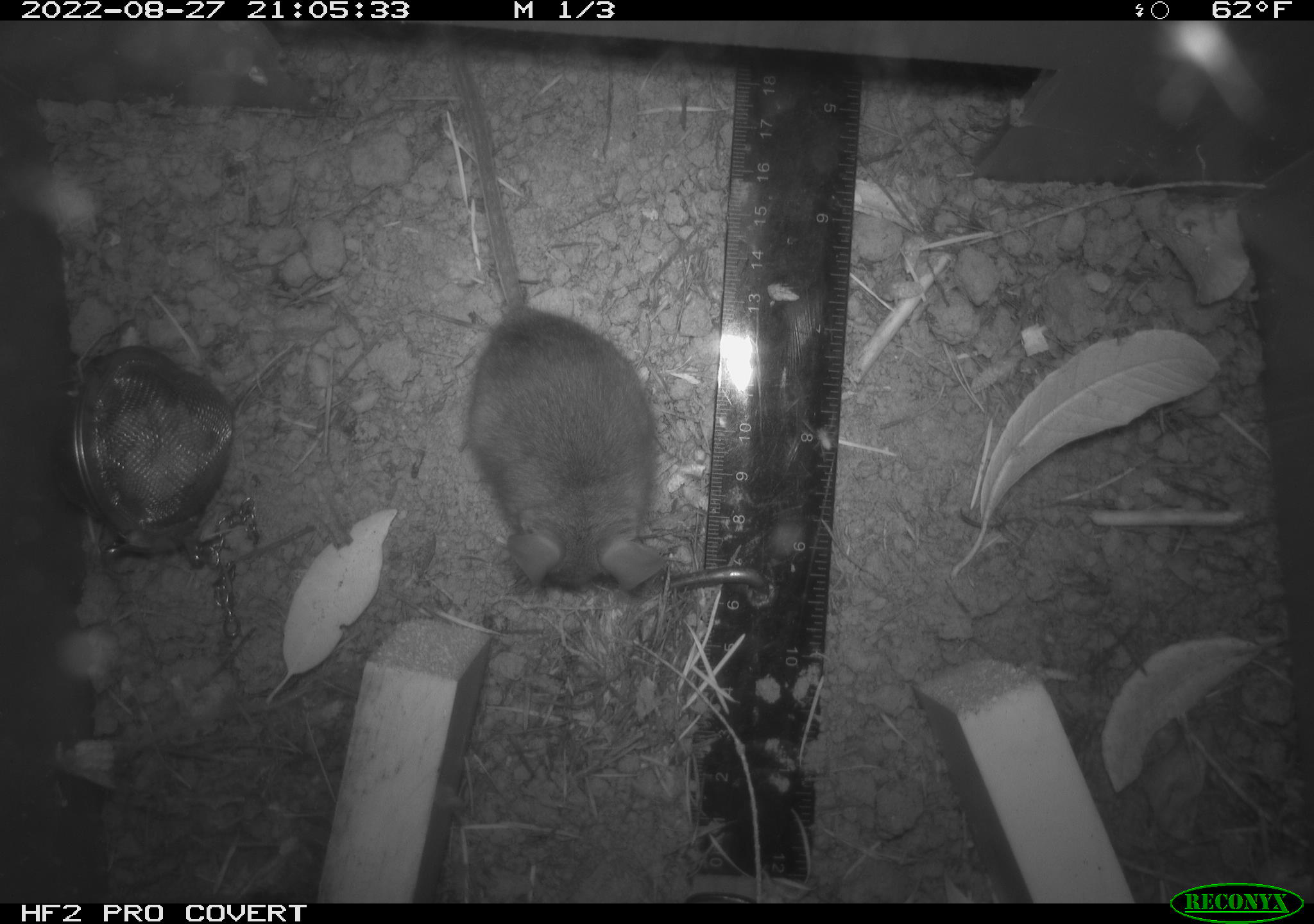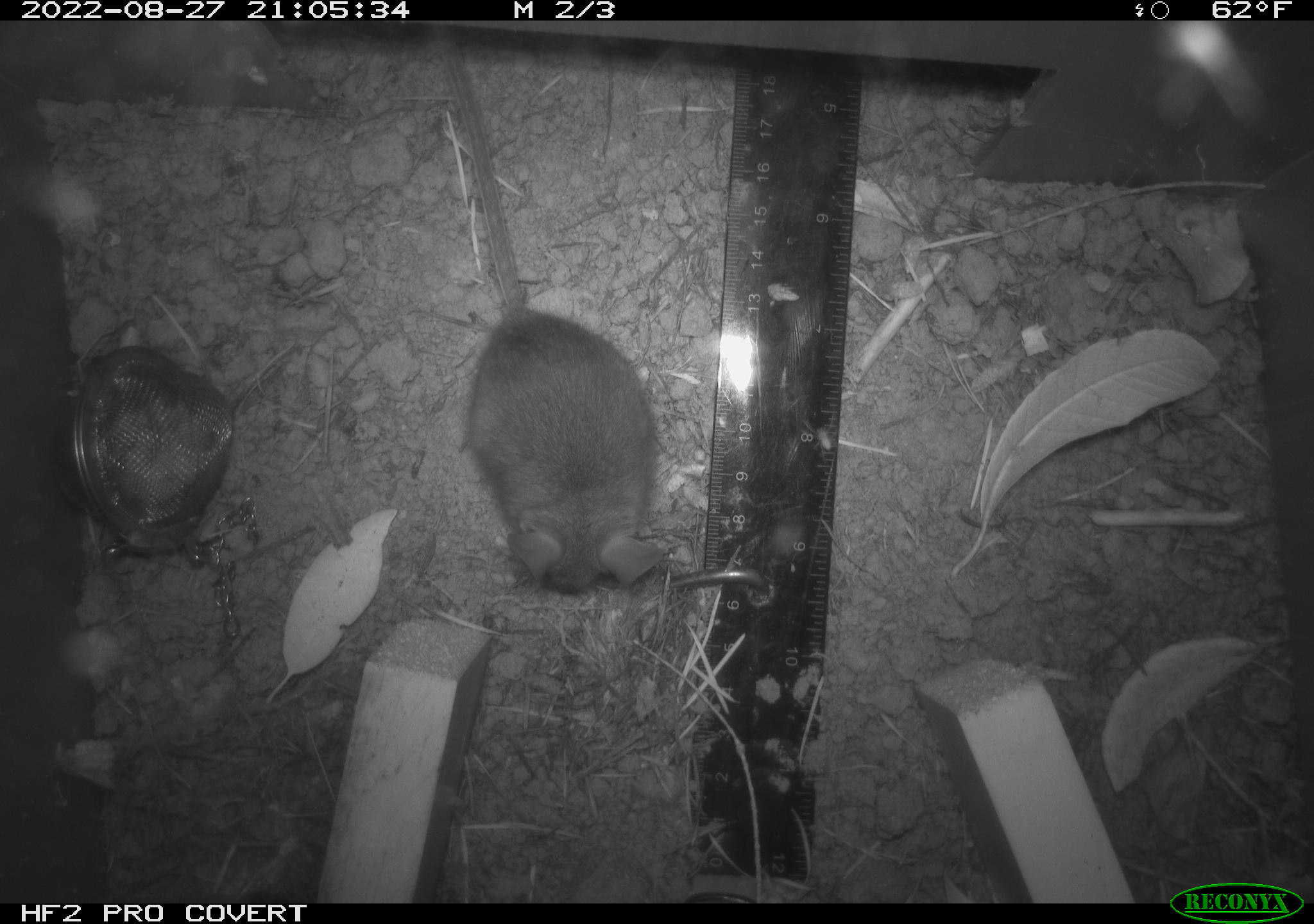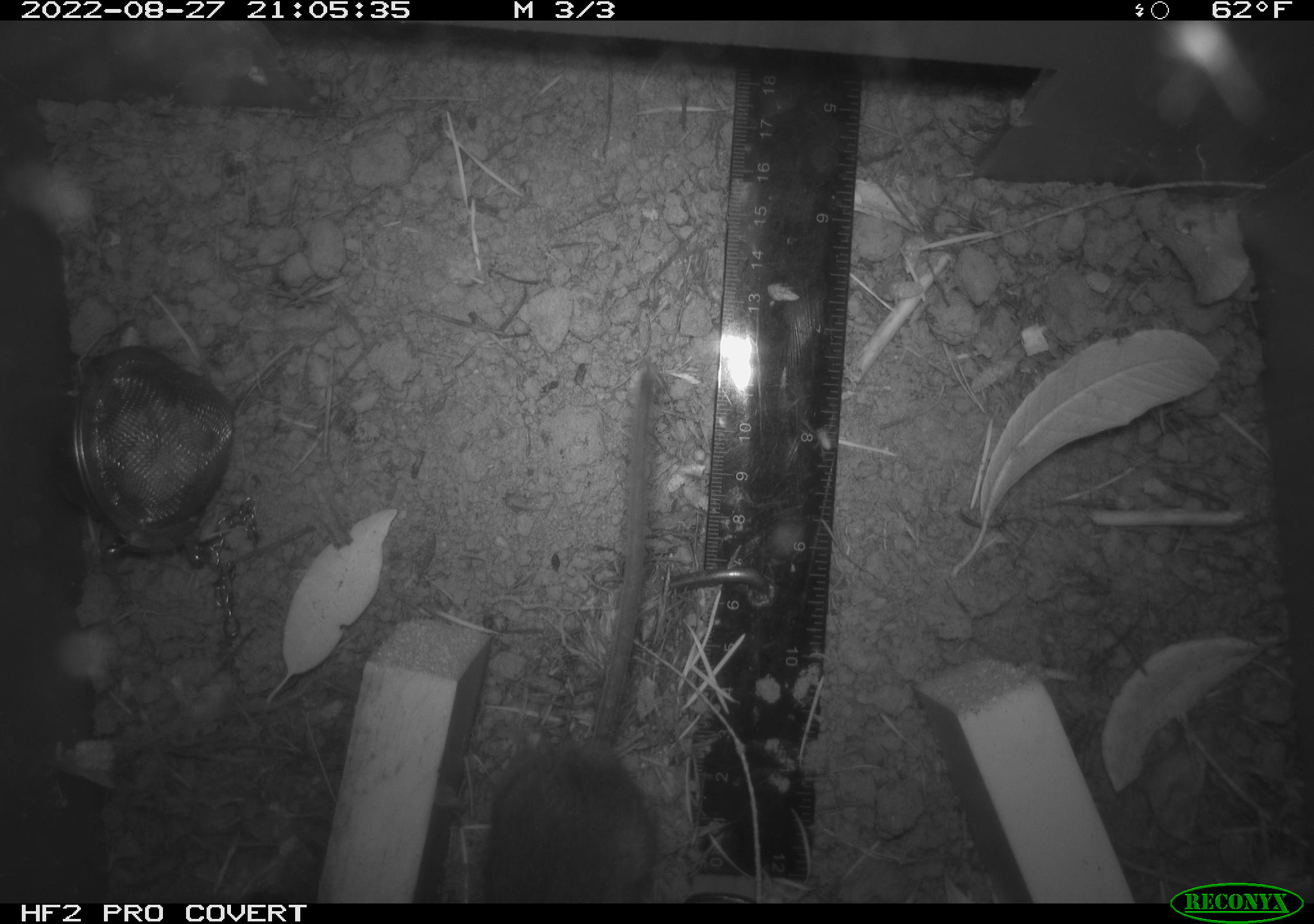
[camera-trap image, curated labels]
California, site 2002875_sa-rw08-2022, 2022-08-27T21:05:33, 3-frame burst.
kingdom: Animalia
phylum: Chordata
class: Mammalia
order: Rodentia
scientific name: Rodentia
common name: mouse species